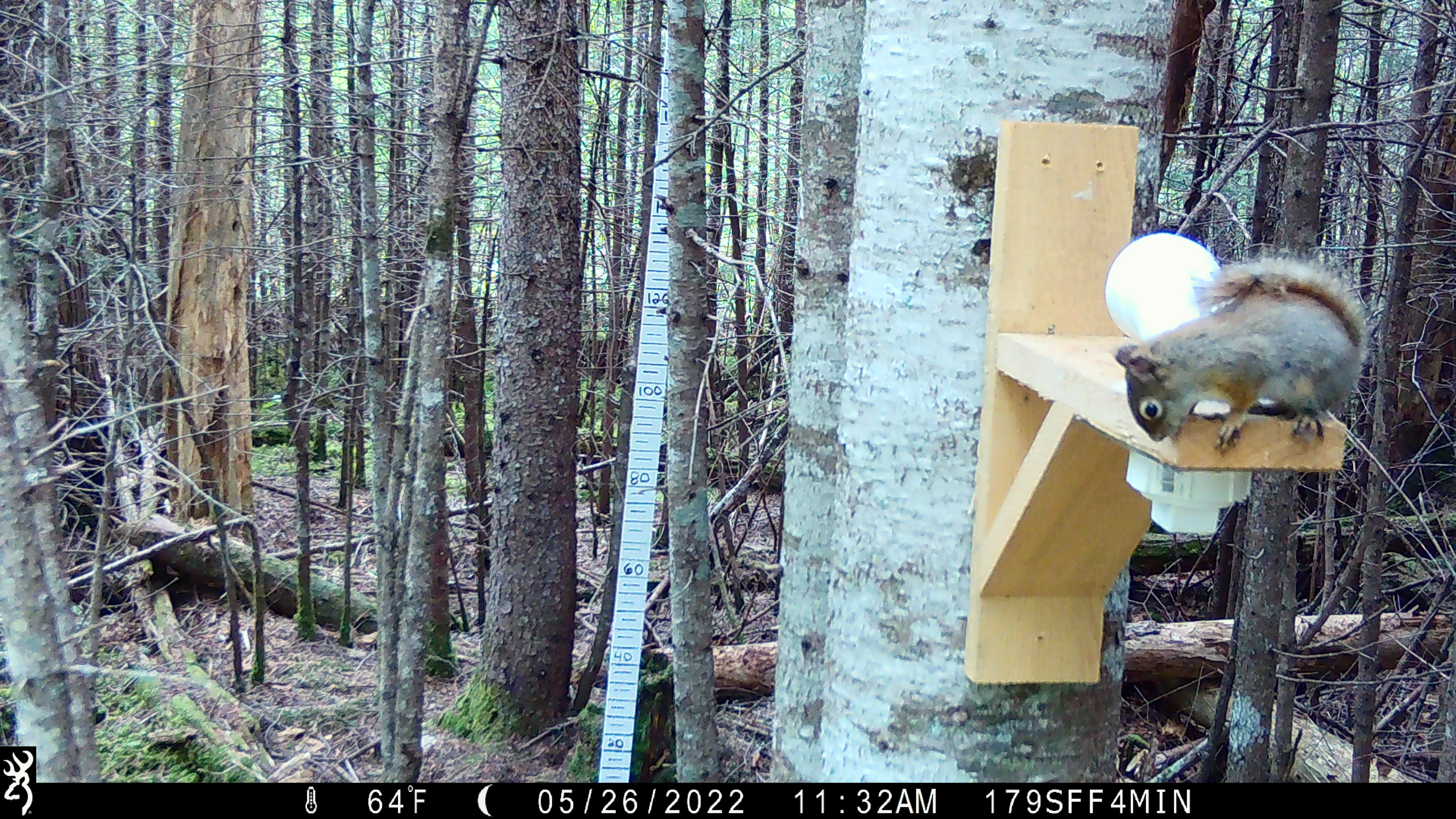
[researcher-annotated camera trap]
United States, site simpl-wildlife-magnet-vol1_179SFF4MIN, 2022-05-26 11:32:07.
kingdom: Animalia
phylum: Chordata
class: Mammalia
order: Rodentia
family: Sciuridae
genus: Tamiasciurus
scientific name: Tamiasciurus hudsonicus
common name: red squirrel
Red squirrel (Tamiasciurus hudsonicus).